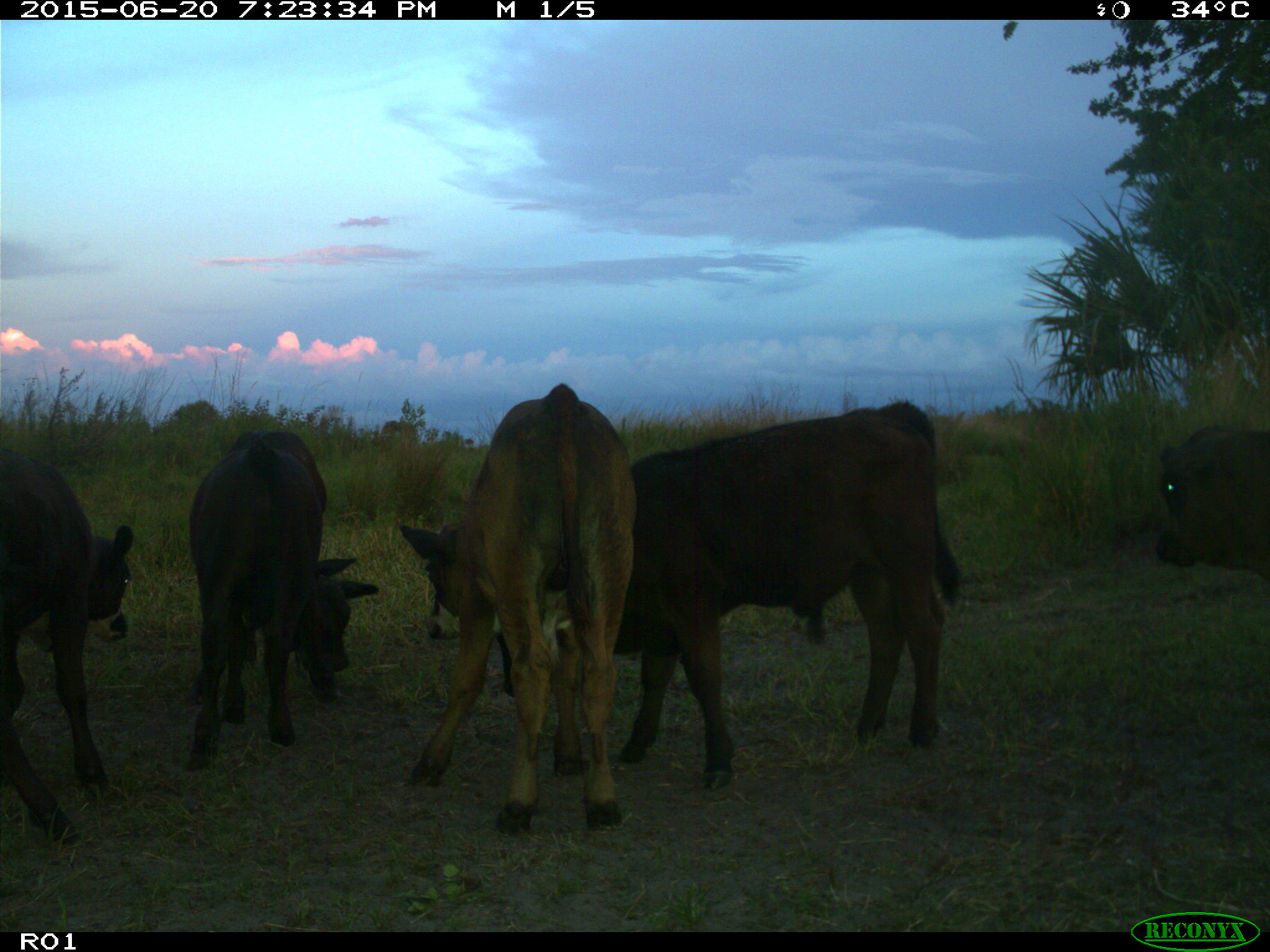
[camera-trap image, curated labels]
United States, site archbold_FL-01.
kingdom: Animalia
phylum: Chordata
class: Mammalia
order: Artiodactyla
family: Bovidae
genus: Bos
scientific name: Bos taurus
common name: domestic cow